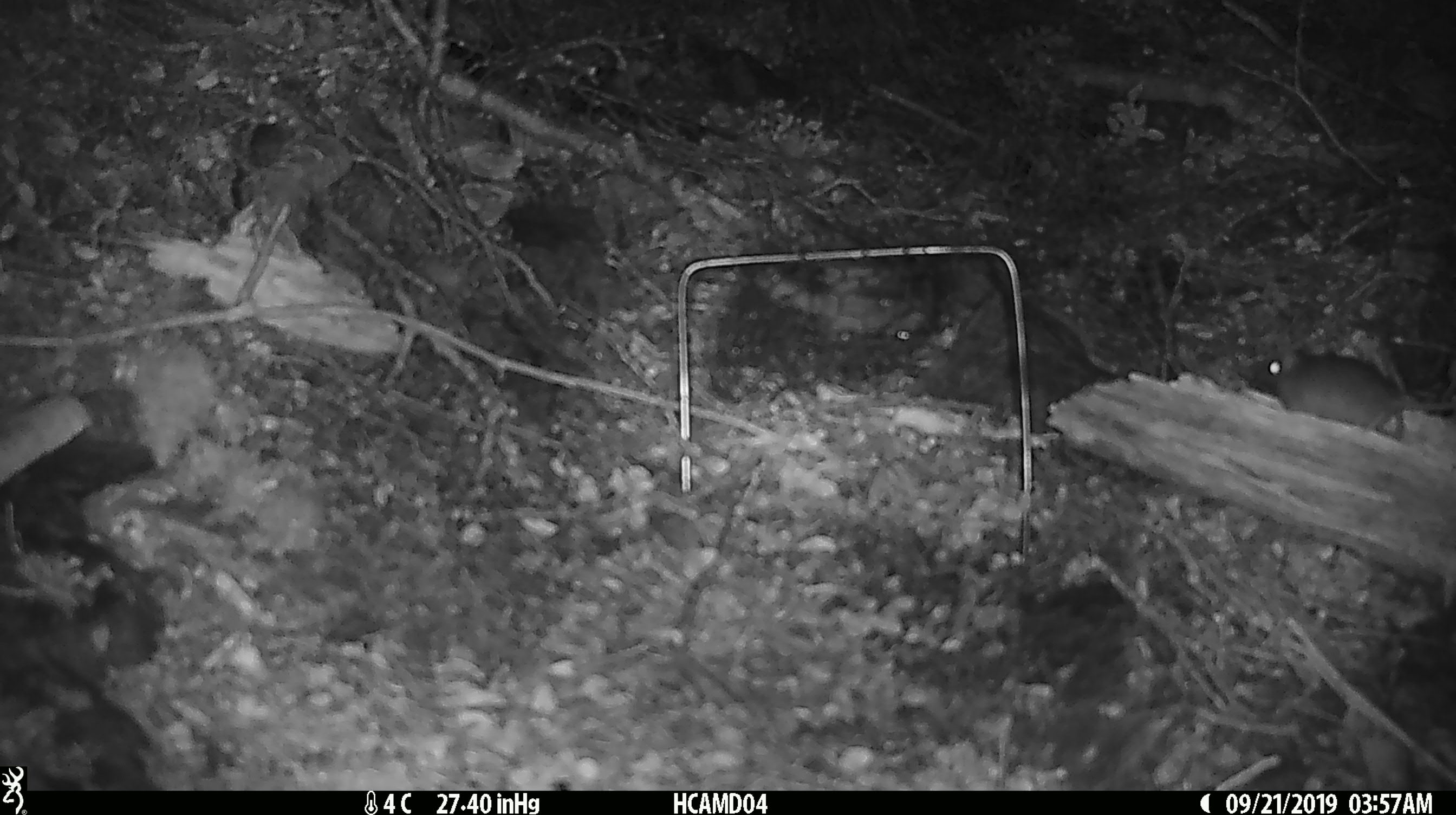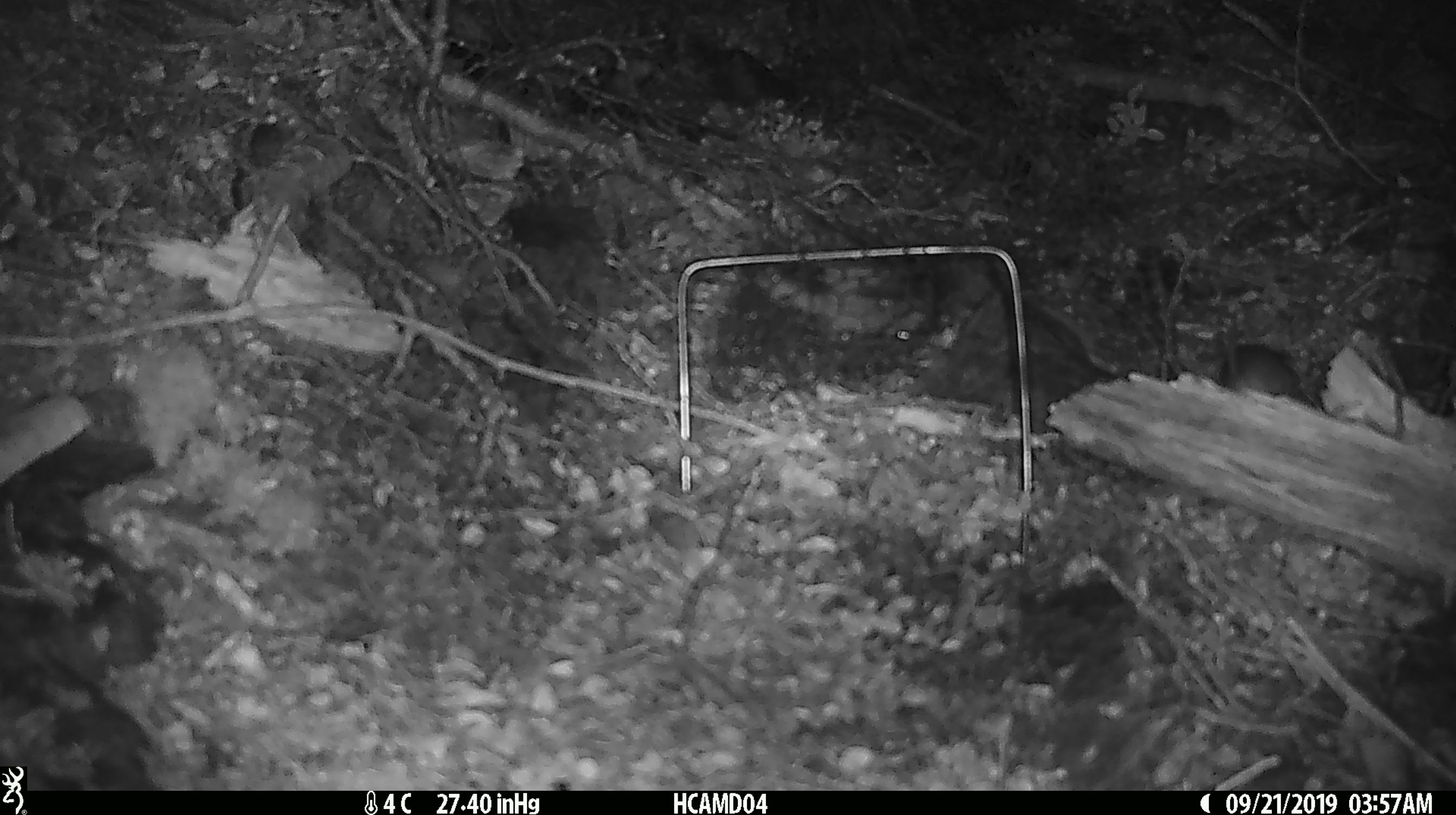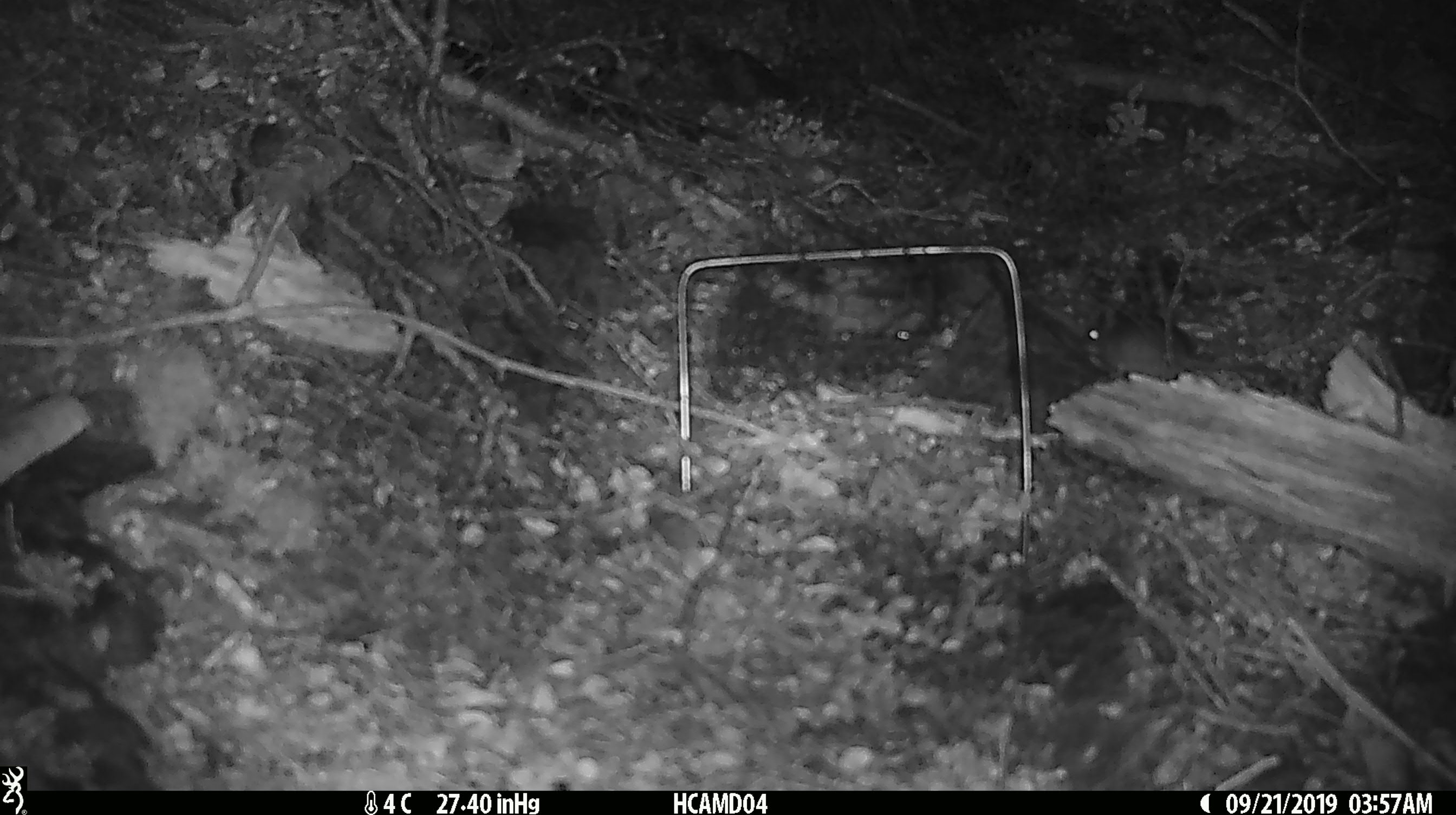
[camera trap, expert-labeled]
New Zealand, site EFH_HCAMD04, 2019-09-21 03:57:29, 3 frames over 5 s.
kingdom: Animalia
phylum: Chordata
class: Mammalia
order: Rodentia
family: Muridae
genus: Mus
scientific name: Mus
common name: mouse